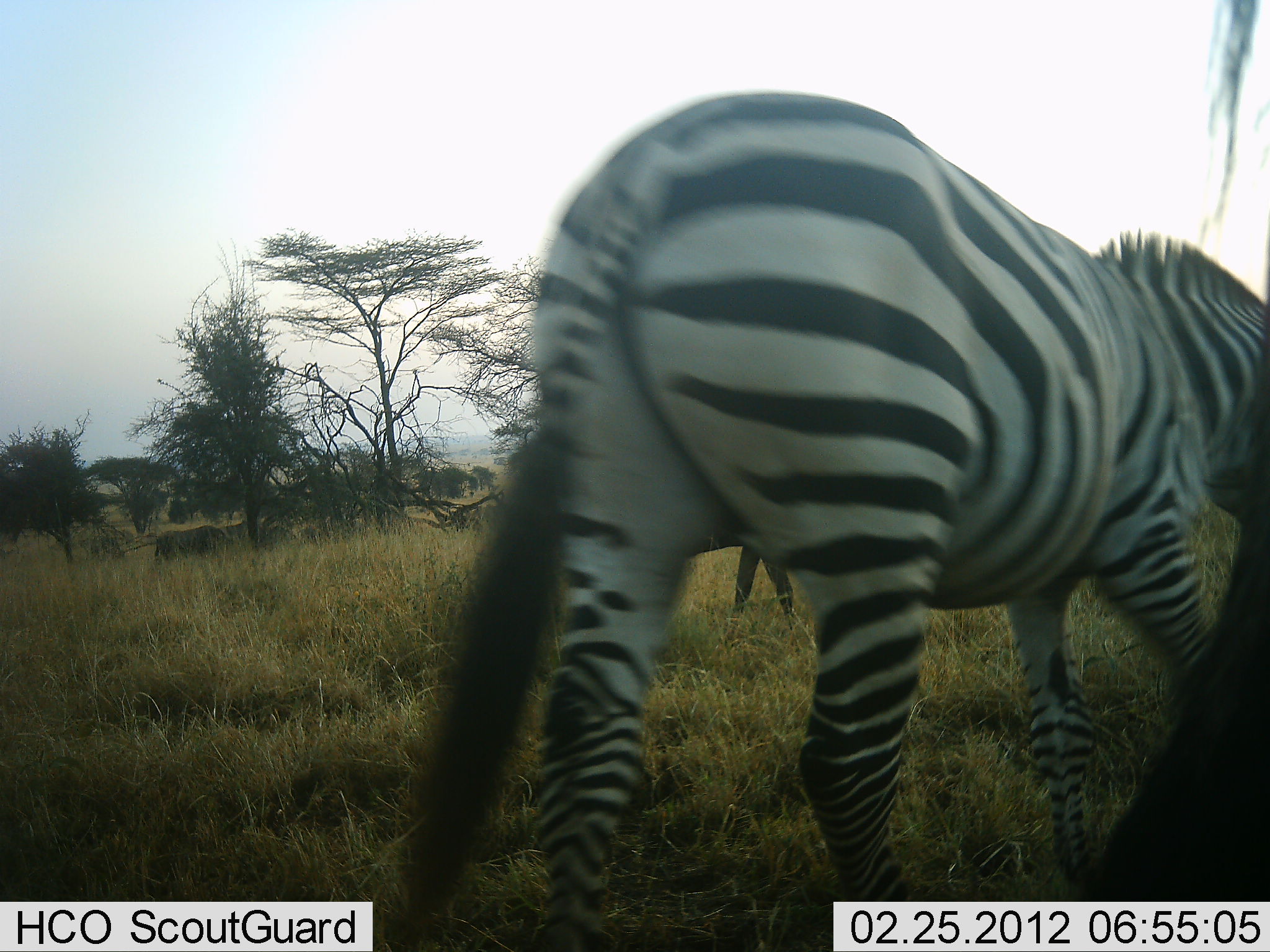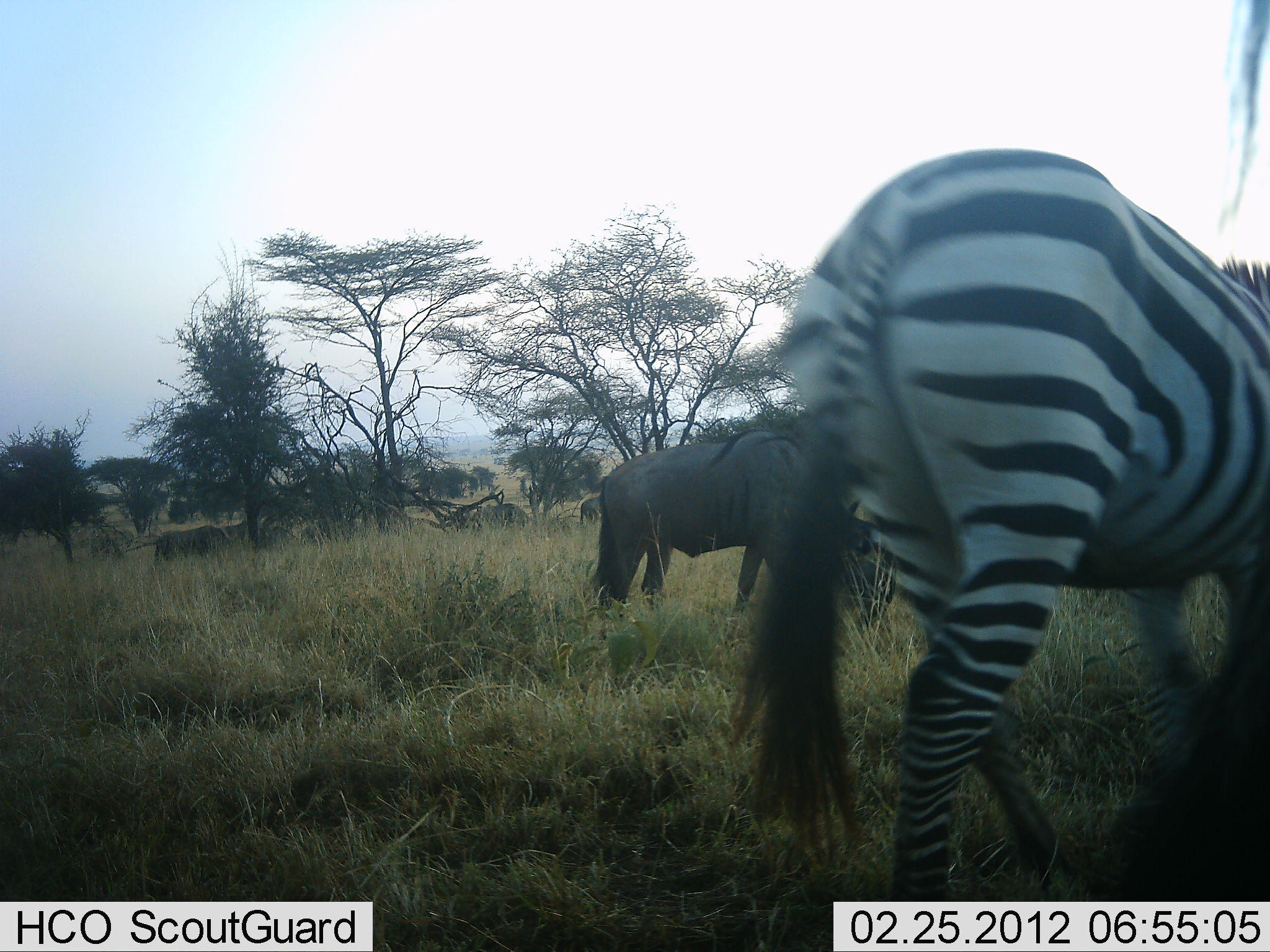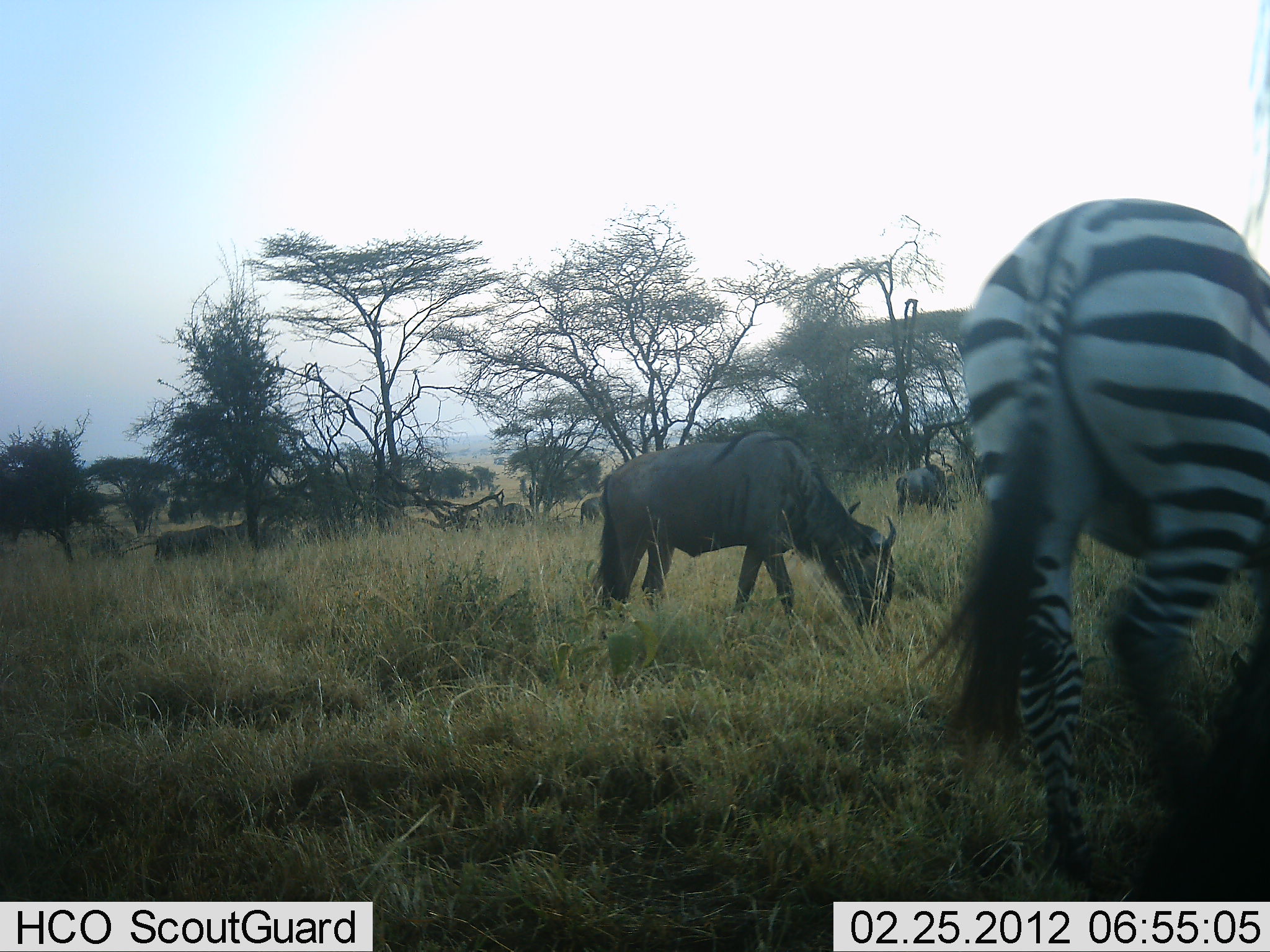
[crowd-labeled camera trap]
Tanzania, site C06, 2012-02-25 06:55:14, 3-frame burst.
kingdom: Animalia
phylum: Chordata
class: Mammalia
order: Artiodactyla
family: Bovidae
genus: Connochaetes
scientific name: Connochaetes taurinus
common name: blue wildebeest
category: wildebeest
Wildebeest (blue wildebeest) (Connochaetes taurinus), count 4. Behavior (volunteer vote fractions): standing 40%, resting 0%, moving 12%, interacting 0%. Young present (vote fraction): 0%. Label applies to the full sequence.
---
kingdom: Animalia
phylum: Chordata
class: Mammalia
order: Perissodactyla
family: Equidae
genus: Equus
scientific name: Equus quagga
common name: plains zebra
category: zebra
Zebra (plains zebra) (Equus quagga), count 1. Behavior (volunteer vote fractions): standing 7%, resting 0%, moving 90%, interacting 0%. Young present (vote fraction): 0%. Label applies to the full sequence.